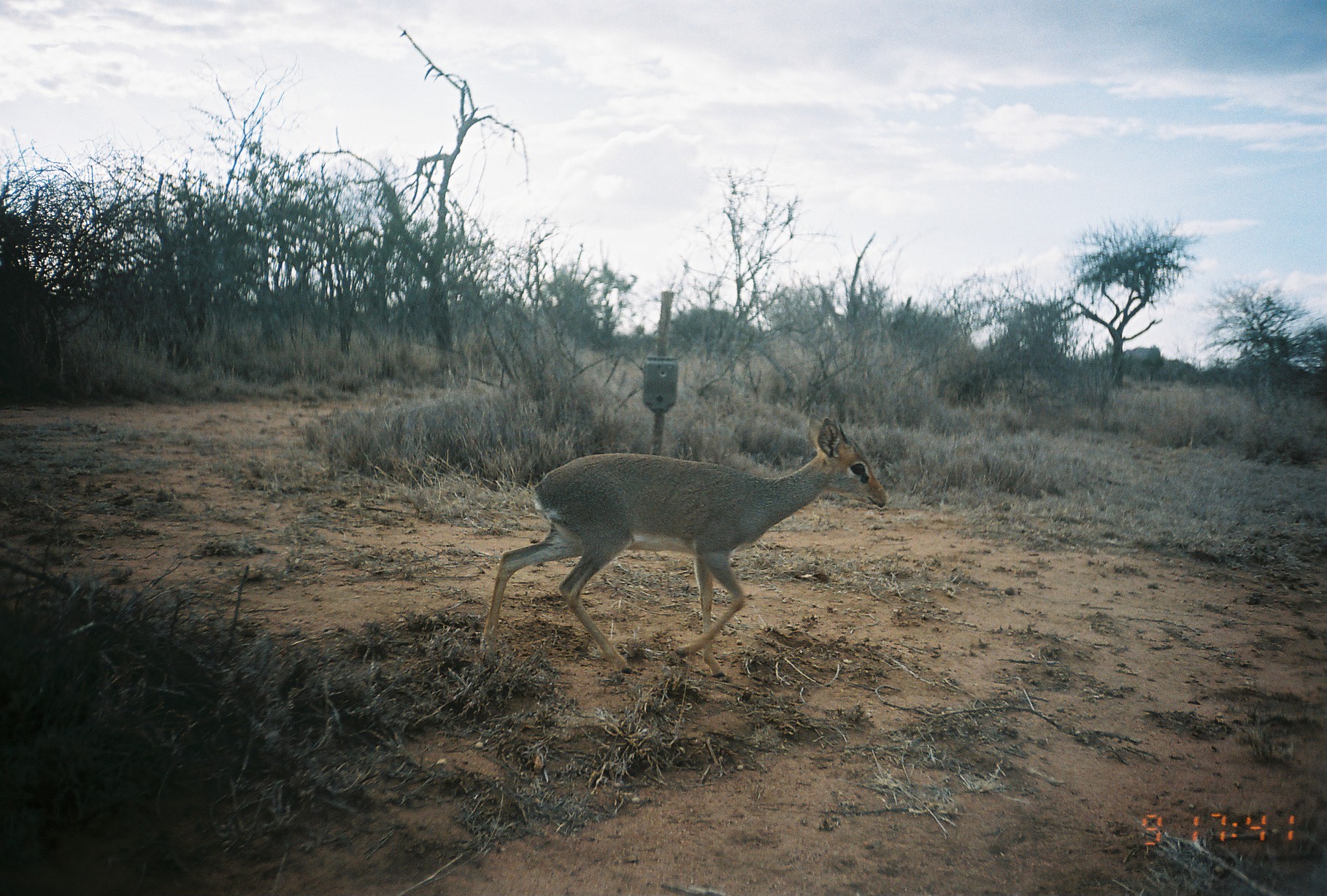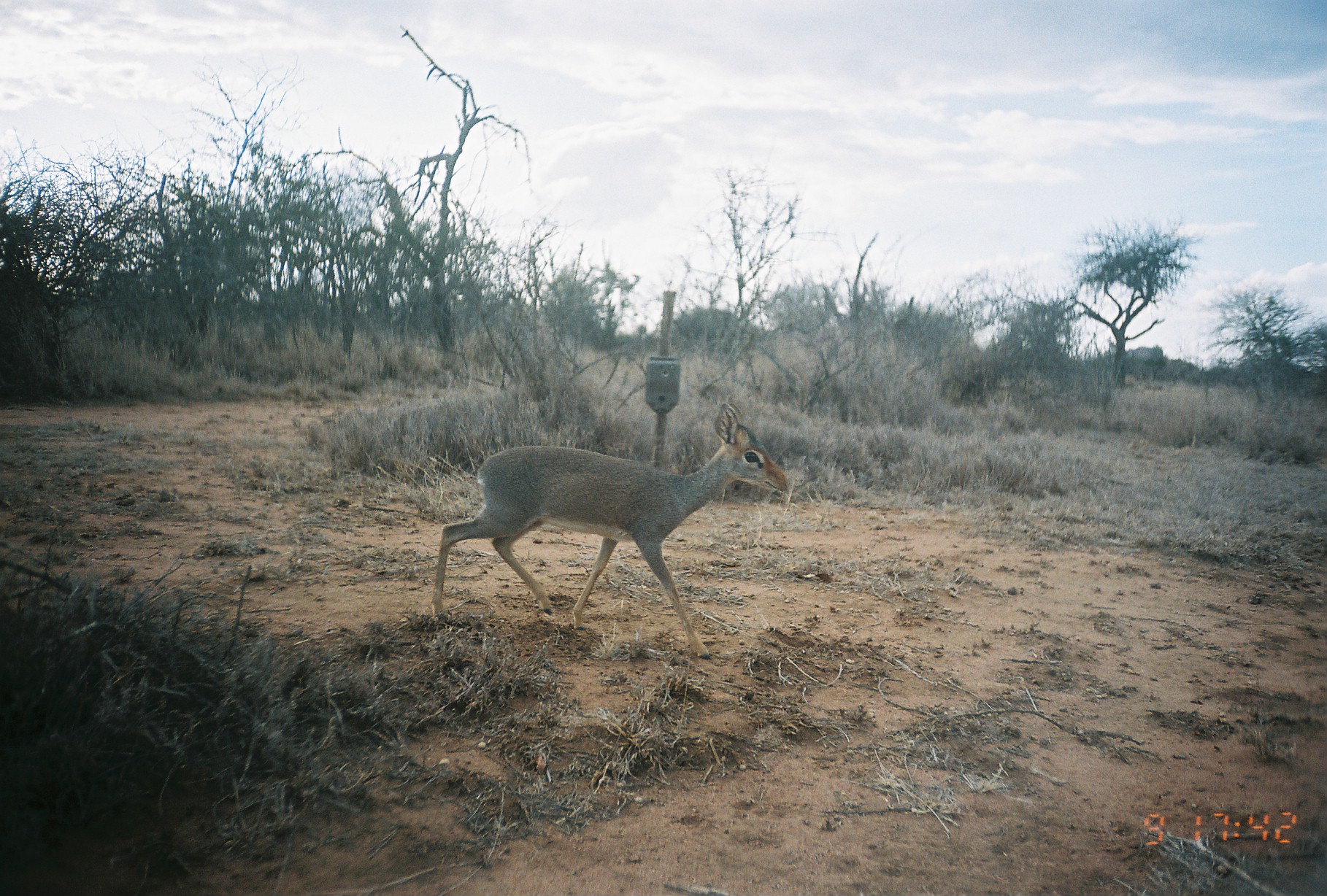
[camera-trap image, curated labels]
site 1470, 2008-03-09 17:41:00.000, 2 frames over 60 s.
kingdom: Animalia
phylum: Chordata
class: Mammalia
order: Artiodactyla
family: Bovidae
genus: Madoqua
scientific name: Madoqua guentheri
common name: günther's dik-dik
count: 1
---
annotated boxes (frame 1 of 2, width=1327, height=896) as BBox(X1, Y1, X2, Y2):
madoqua guentheri: BBox(482, 416, 888, 678)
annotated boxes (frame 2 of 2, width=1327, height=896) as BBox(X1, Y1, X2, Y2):
madoqua guentheri: BBox(430, 399, 790, 660)